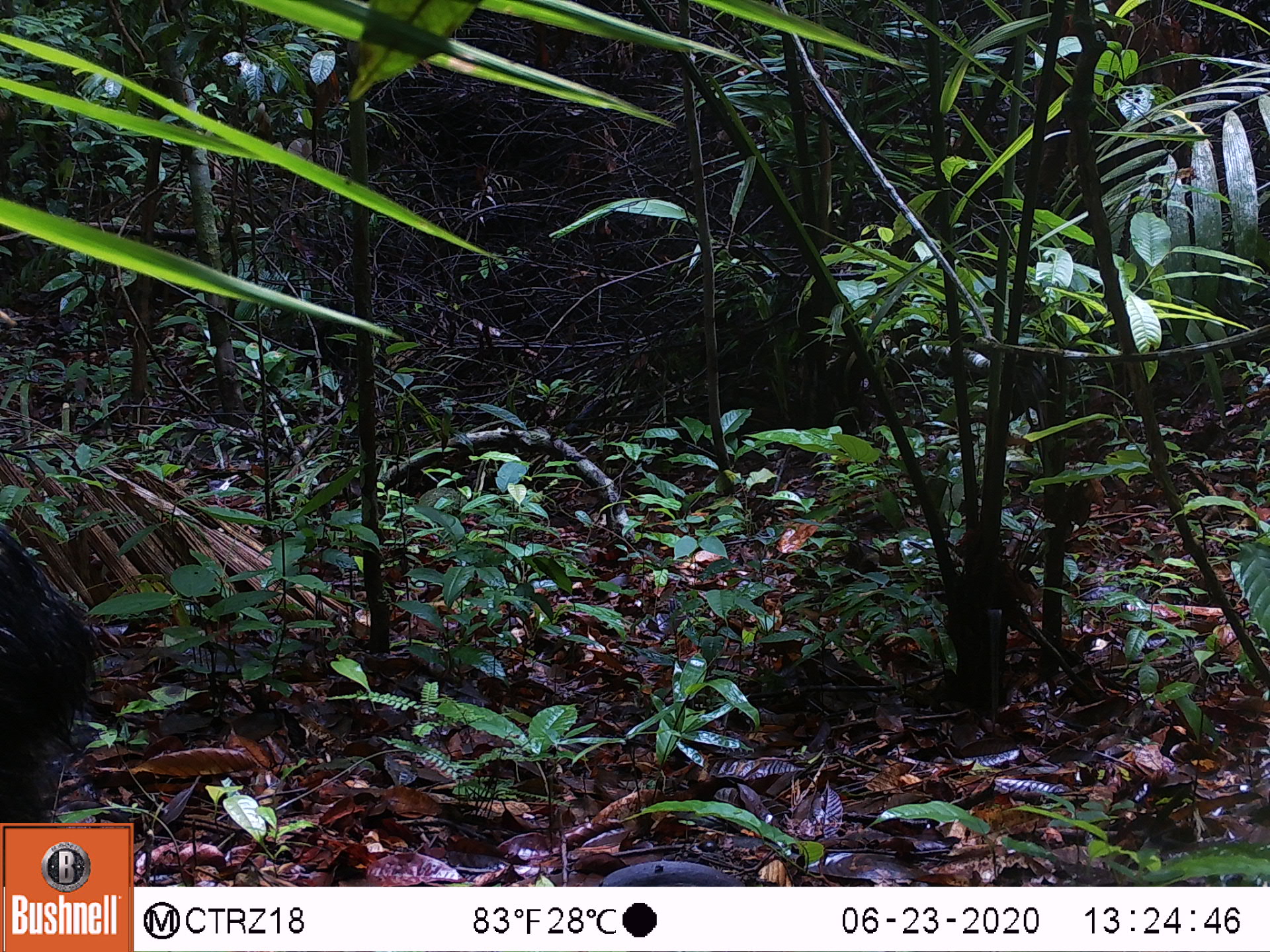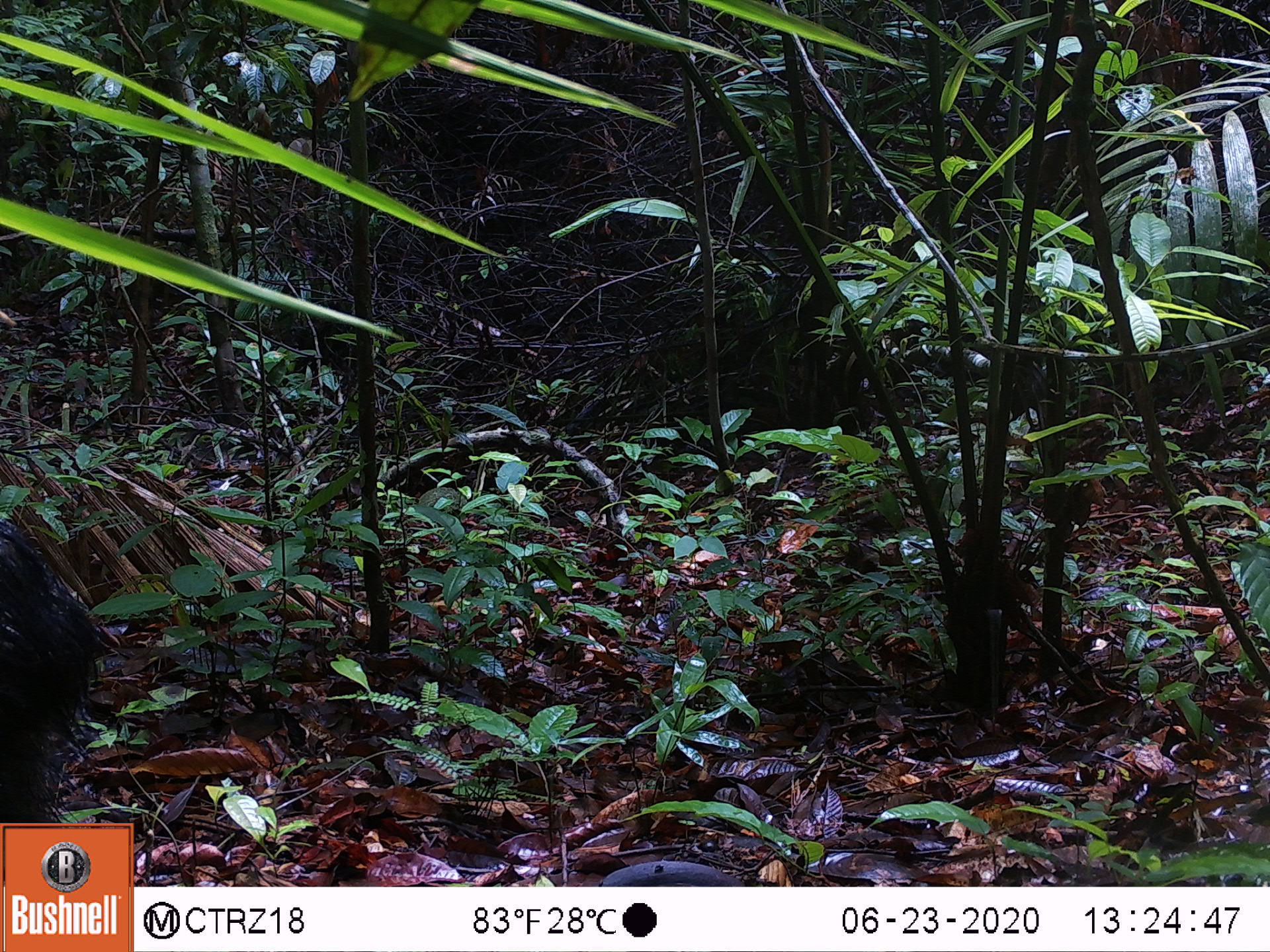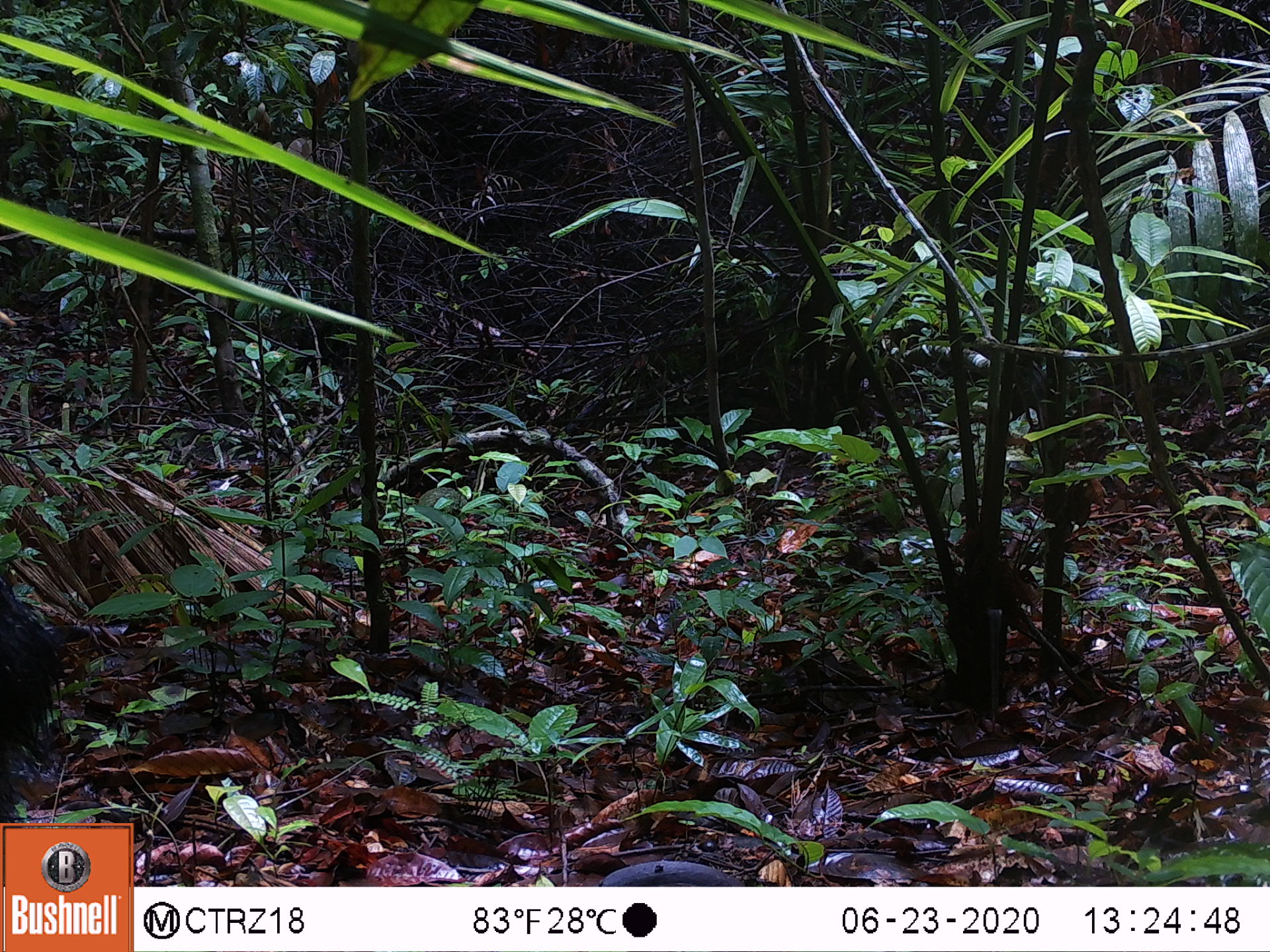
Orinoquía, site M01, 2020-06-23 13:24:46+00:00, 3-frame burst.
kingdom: Animalia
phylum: Chordata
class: Mammalia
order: Artiodactyla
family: Tayassuidae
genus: Pecari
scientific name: Pecari tajacu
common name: collared peccary